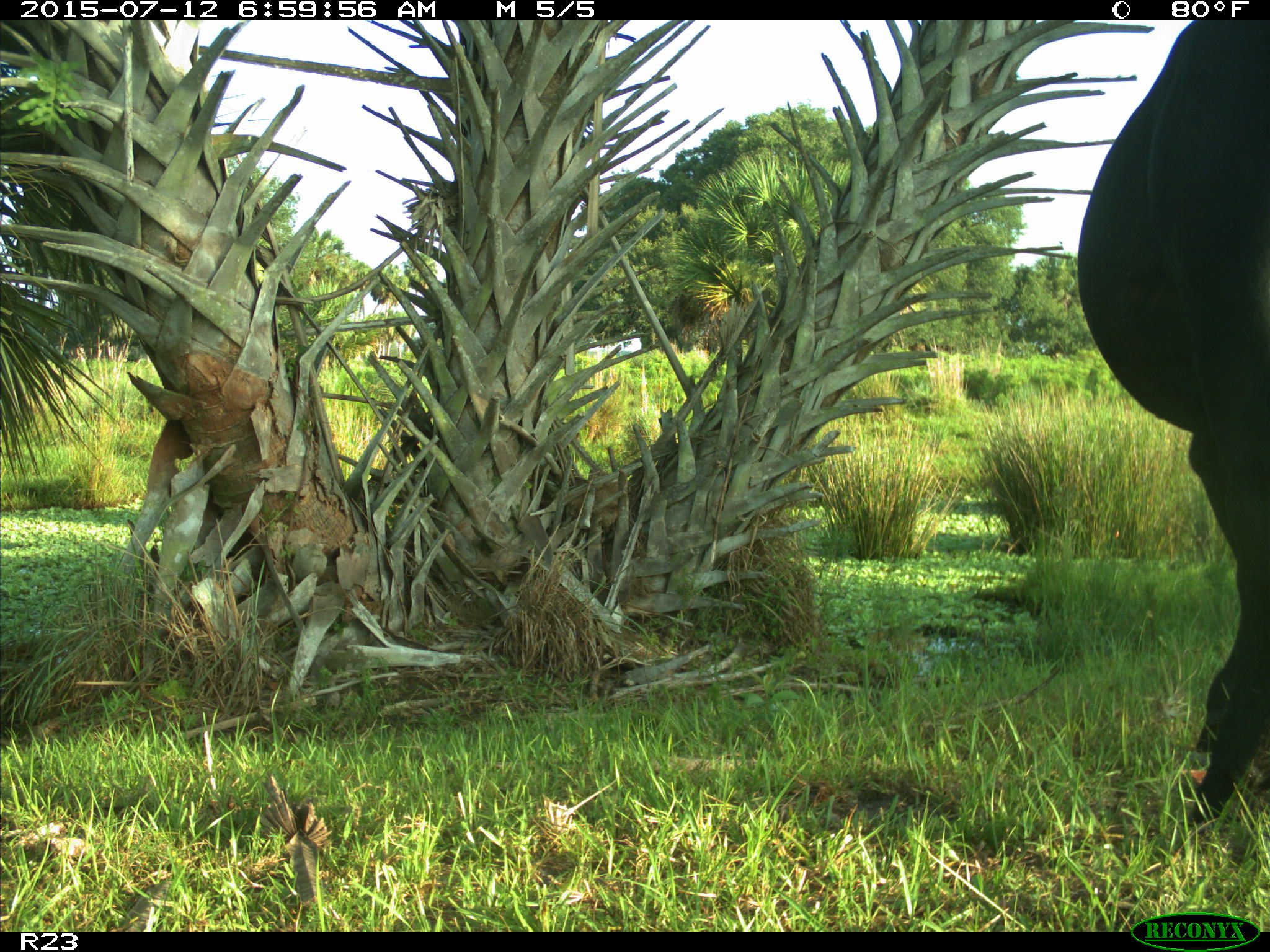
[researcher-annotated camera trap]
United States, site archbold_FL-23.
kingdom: Animalia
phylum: Chordata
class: Mammalia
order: Artiodactyla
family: Bovidae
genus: Bos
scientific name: Bos taurus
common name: domestic cow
Bos taurus (domestic cow).